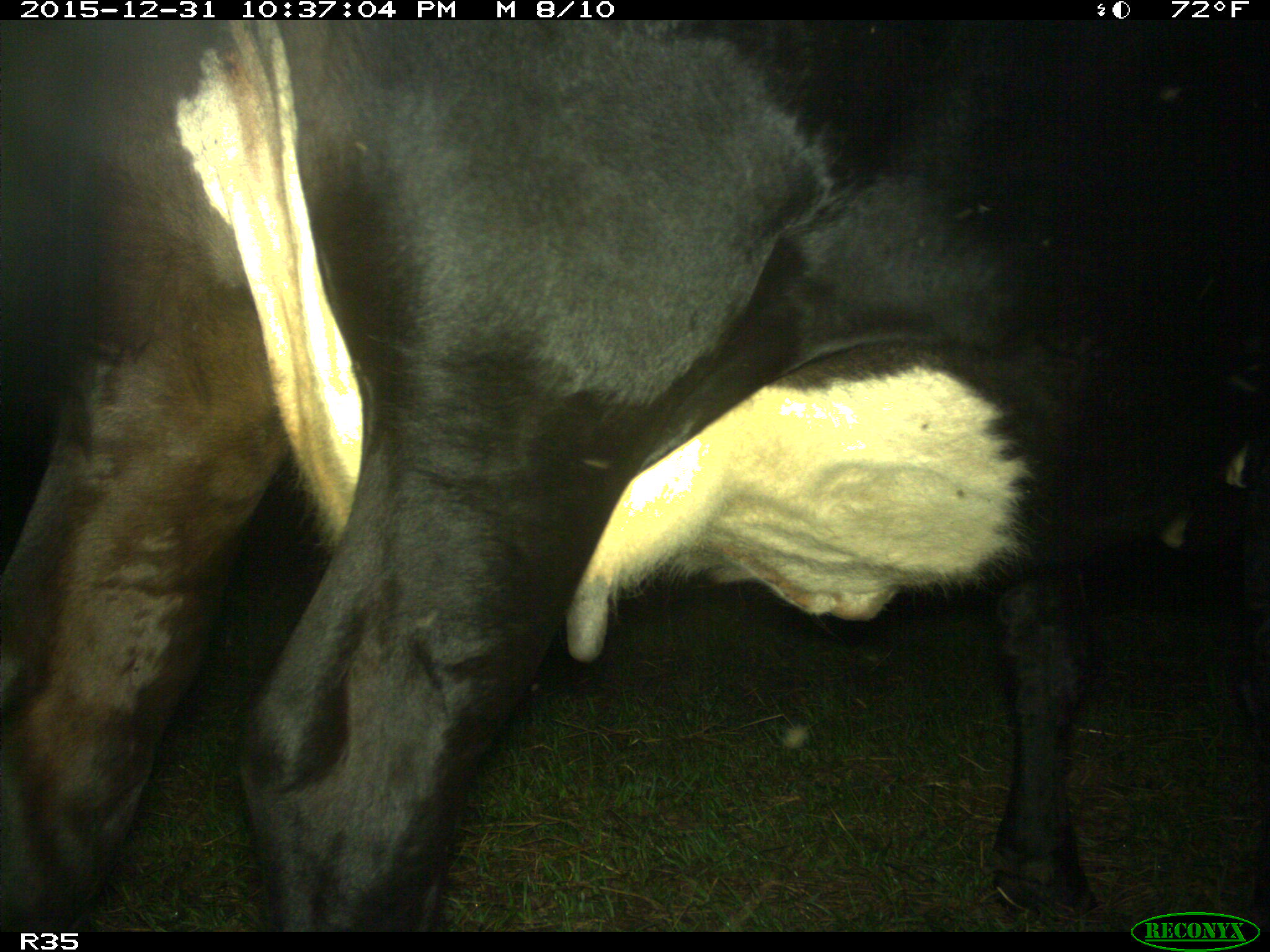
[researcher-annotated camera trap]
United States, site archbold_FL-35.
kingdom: Animalia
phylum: Chordata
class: Mammalia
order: Artiodactyla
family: Bovidae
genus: Bos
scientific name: Bos taurus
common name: domestic cow